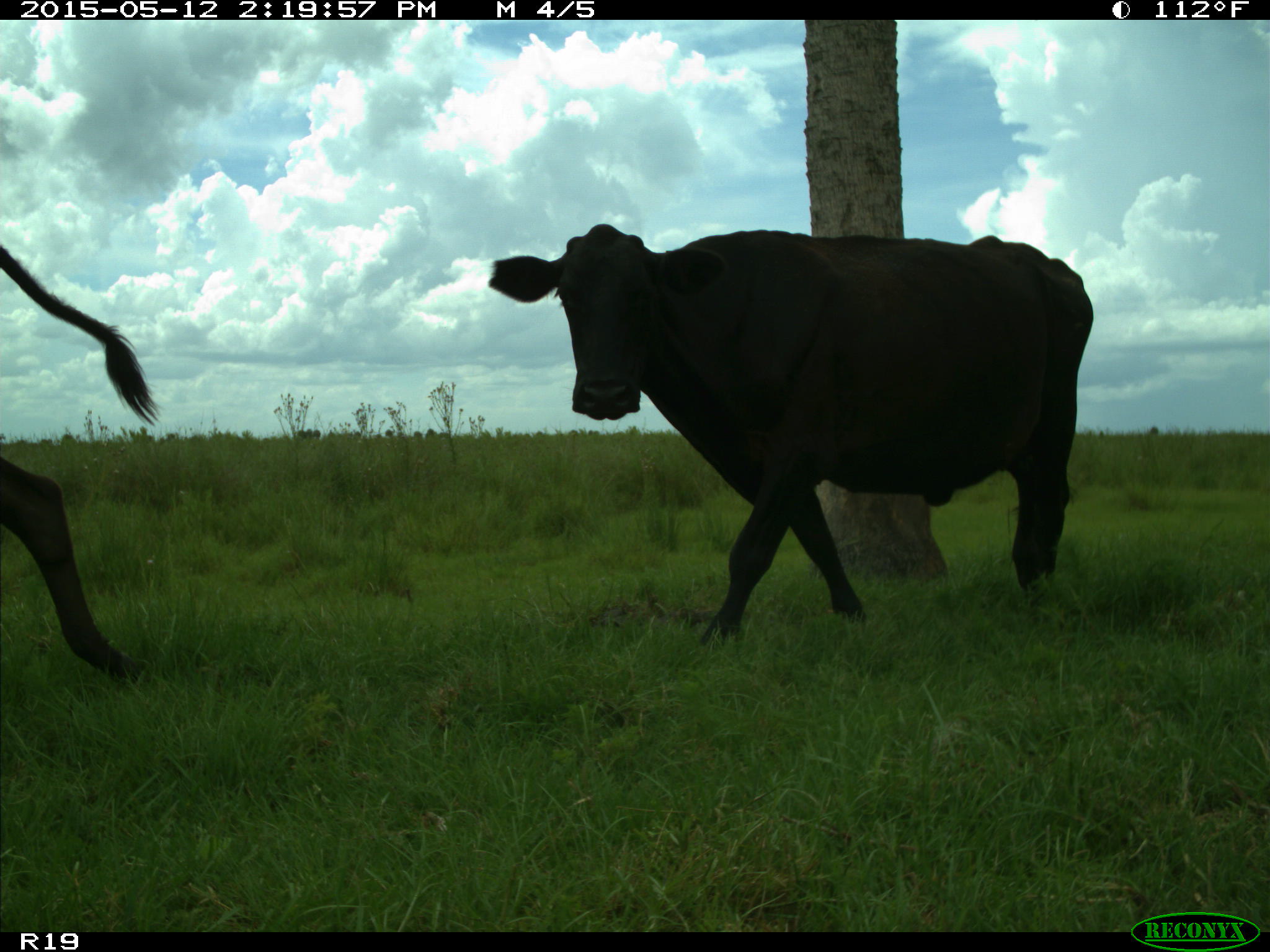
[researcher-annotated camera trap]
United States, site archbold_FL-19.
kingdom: Animalia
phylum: Chordata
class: Mammalia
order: Artiodactyla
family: Bovidae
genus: Bos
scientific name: Bos taurus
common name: domestic cow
Bos taurus (domestic cow).